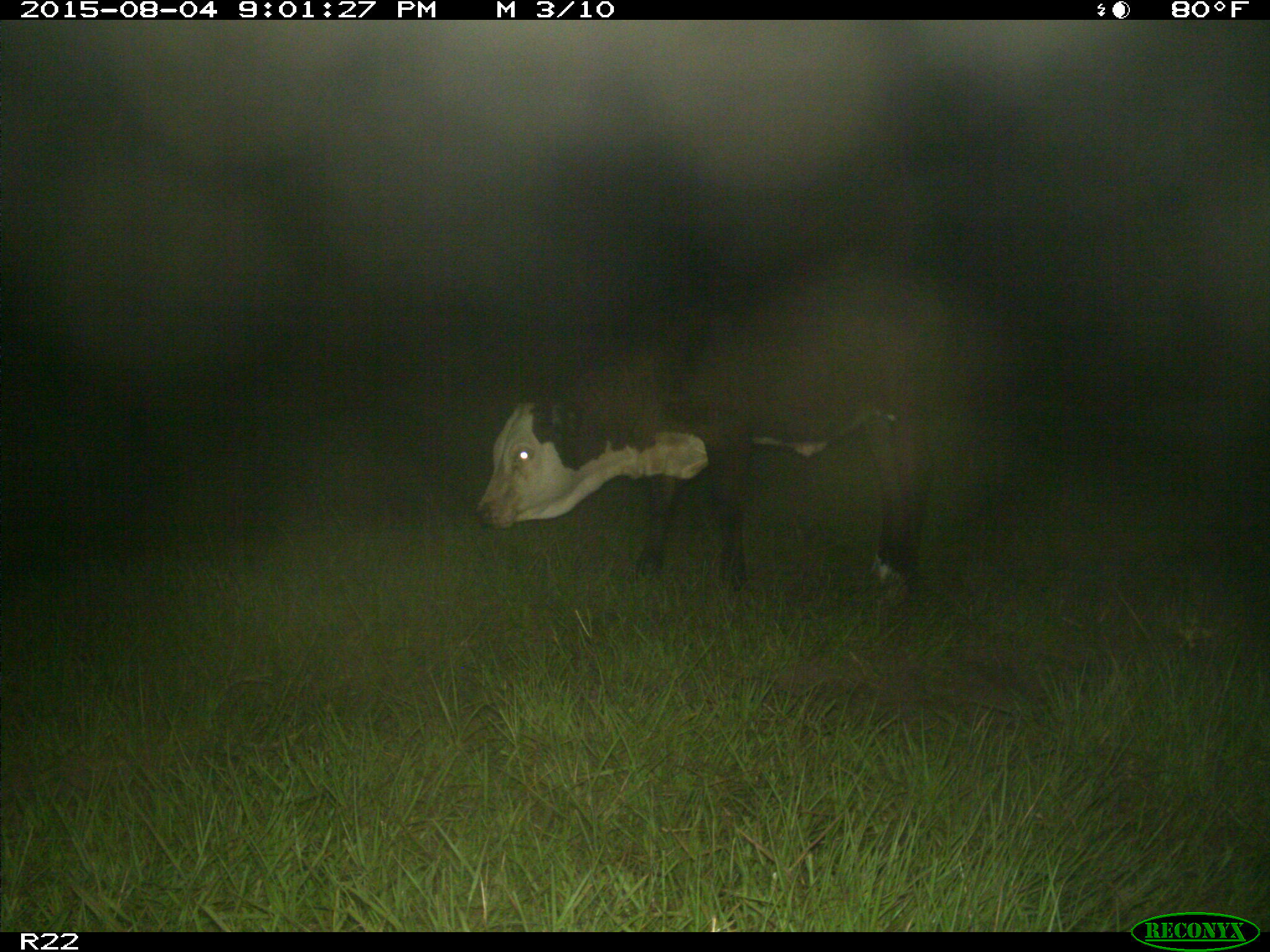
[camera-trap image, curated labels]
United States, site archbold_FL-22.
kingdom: Animalia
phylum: Chordata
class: Mammalia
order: Artiodactyla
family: Bovidae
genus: Bos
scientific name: Bos taurus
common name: domestic cow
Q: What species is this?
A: Bos taurus (domestic cow).